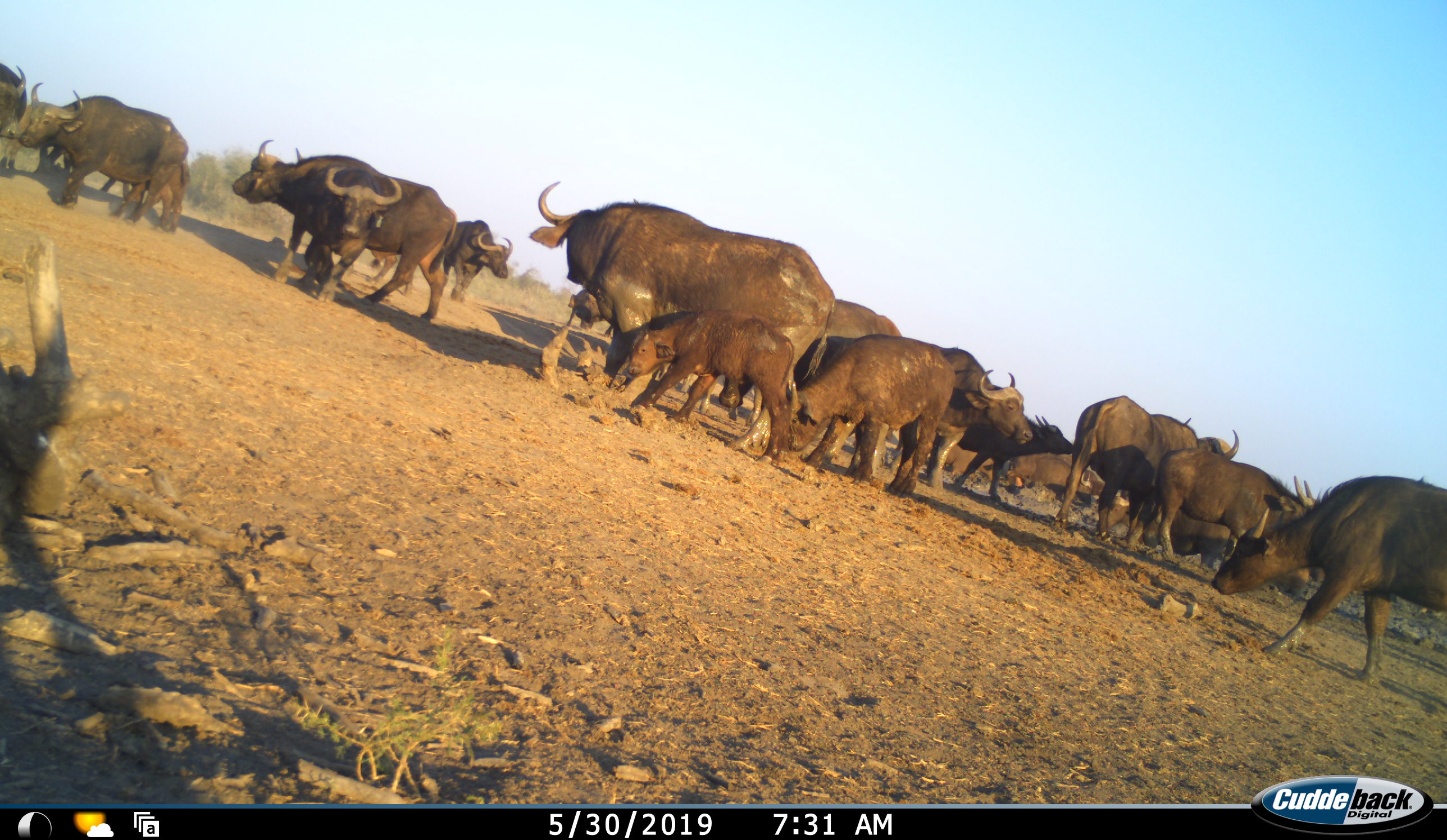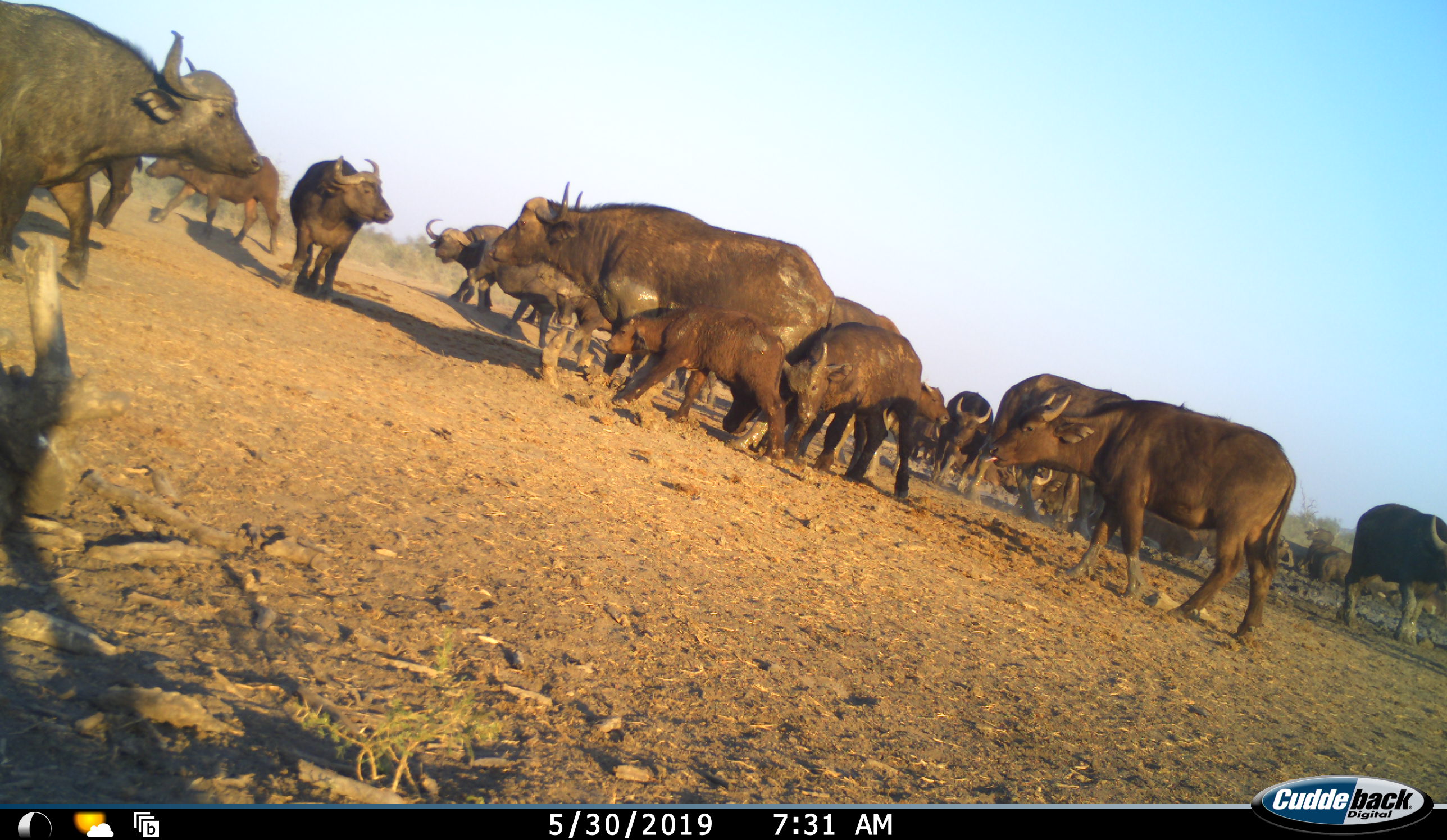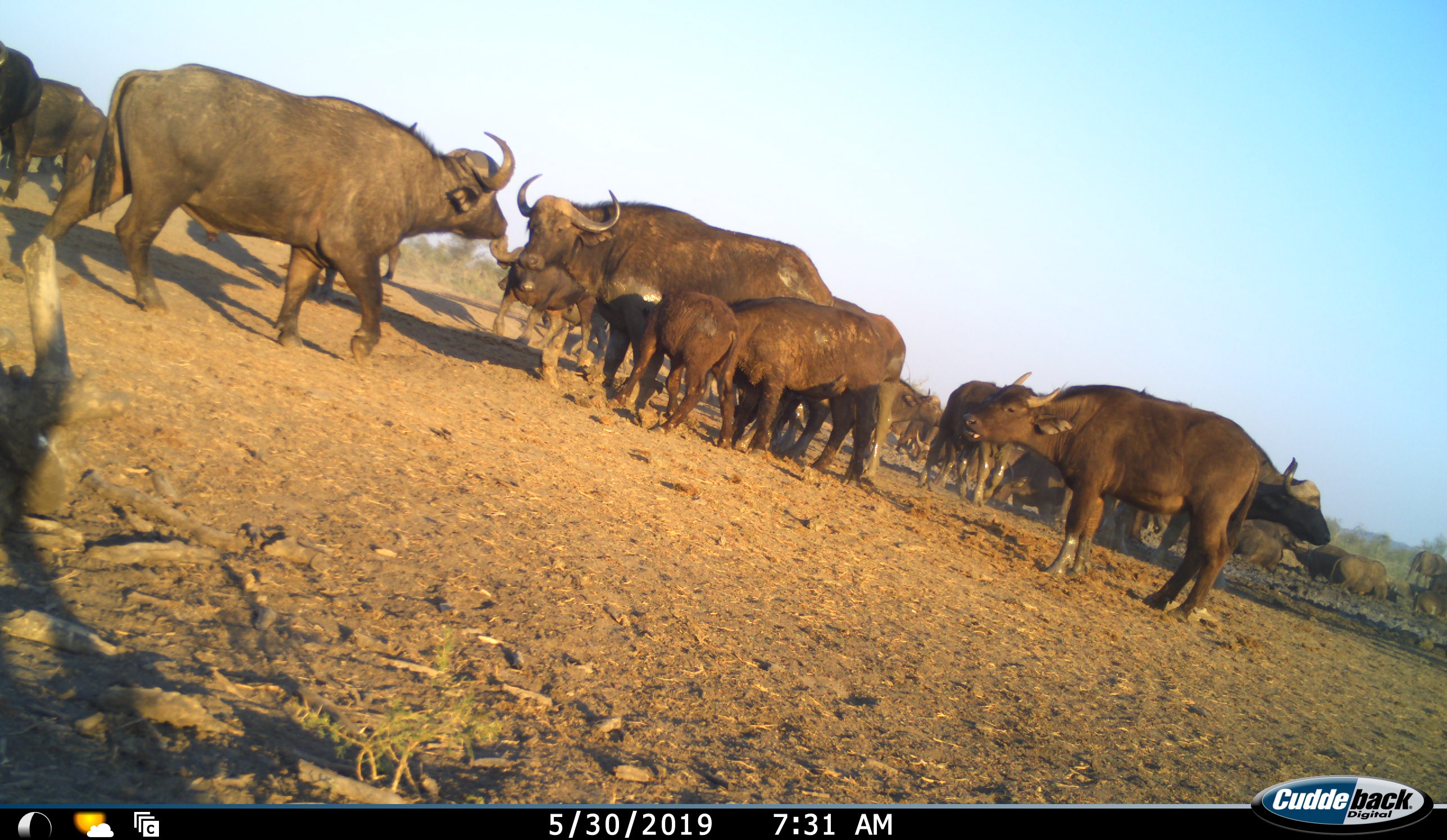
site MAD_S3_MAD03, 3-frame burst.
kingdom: Animalia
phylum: Chordata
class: Mammalia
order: Artiodactyla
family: Bovidae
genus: Syncerus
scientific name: Syncerus caffer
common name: african buffalo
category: buffalo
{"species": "buffalo (african buffalo) (Syncerus caffer)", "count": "11-50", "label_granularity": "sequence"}